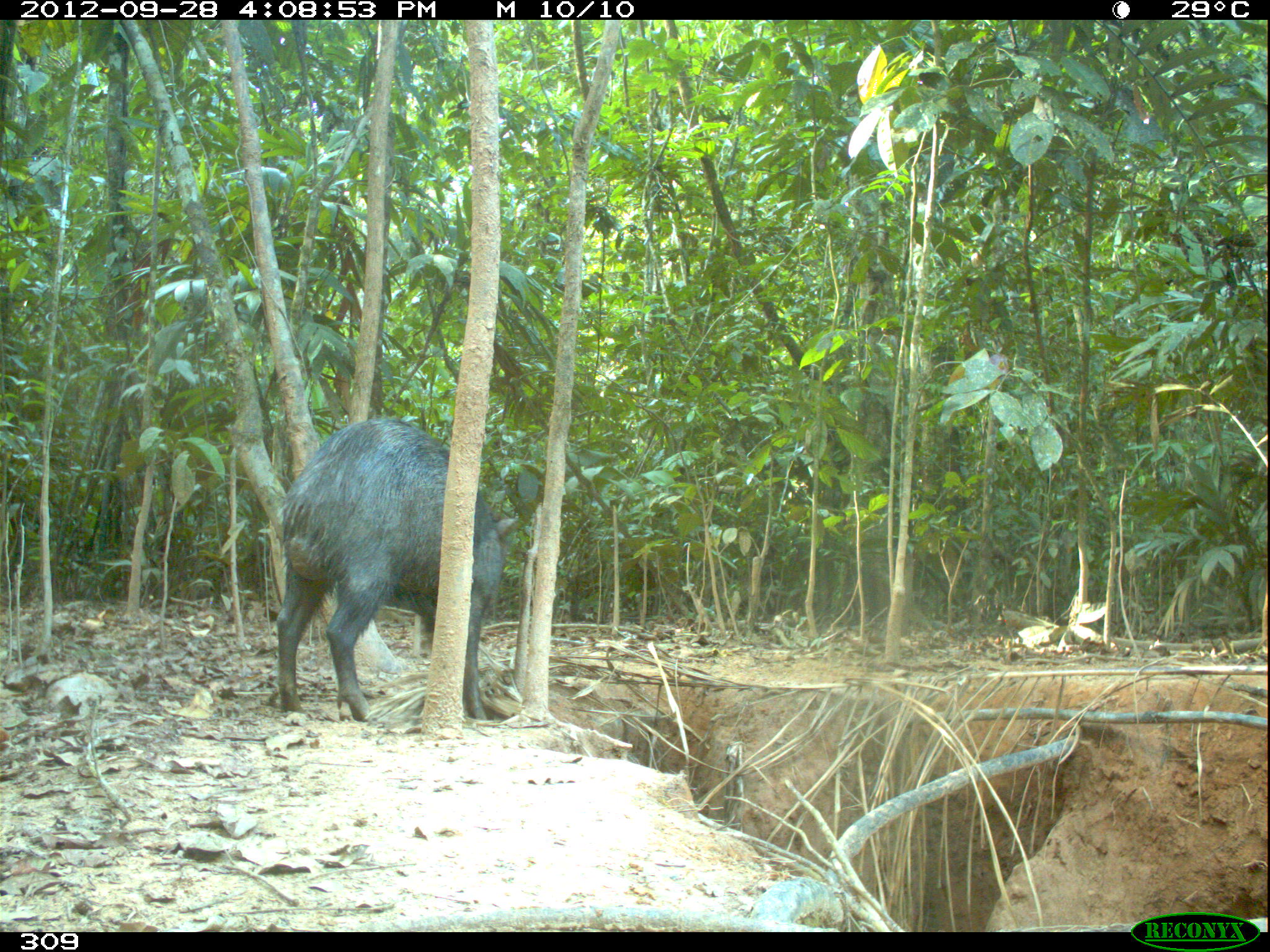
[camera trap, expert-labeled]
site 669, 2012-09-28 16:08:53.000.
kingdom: Animalia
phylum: Chordata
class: Mammalia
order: Artiodactyla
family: Tayassuidae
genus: Tayassu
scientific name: Tayassu pecari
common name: white-lipped peccary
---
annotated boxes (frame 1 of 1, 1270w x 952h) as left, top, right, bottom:
tayassu pecari: 274, 417, 518, 722